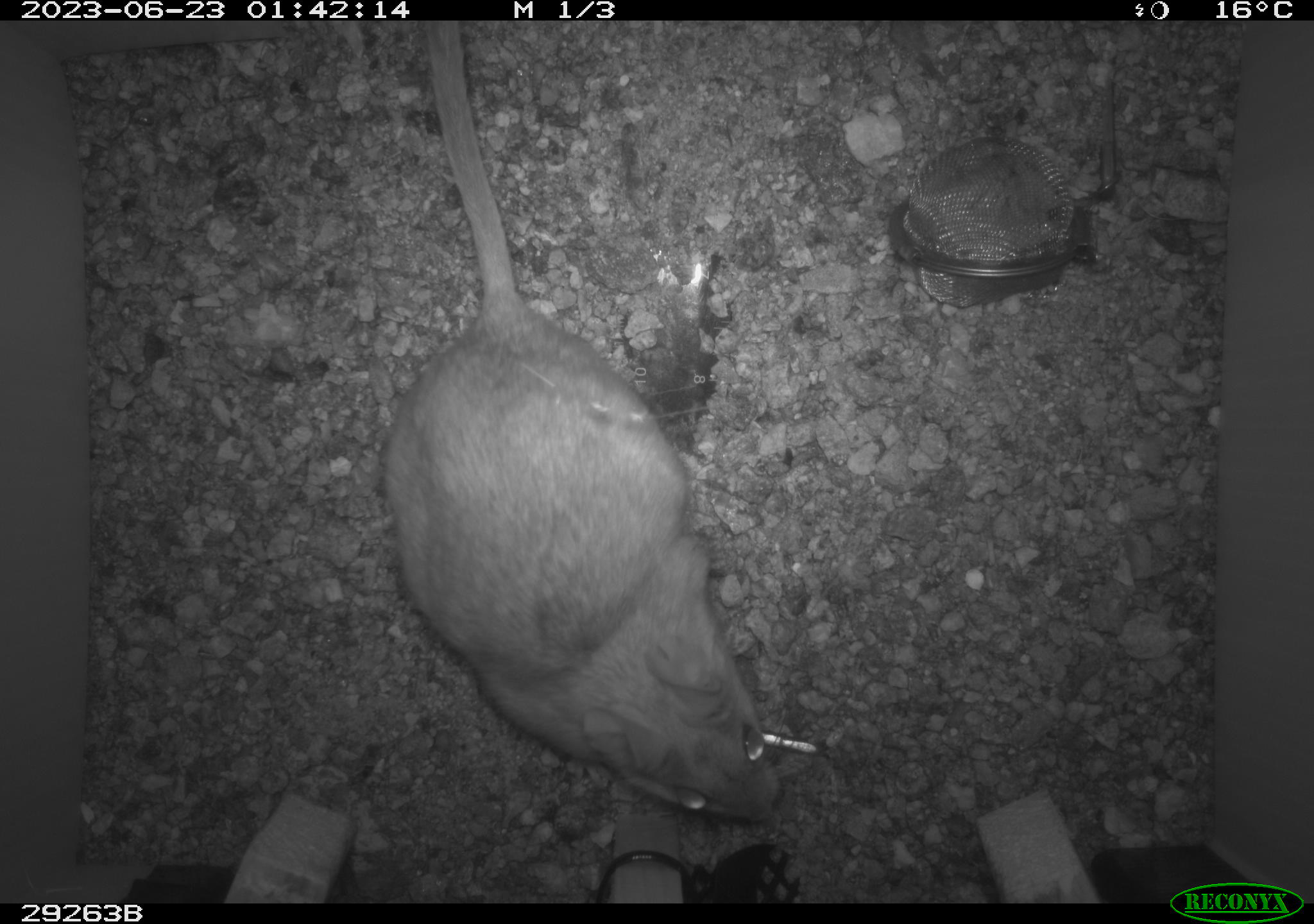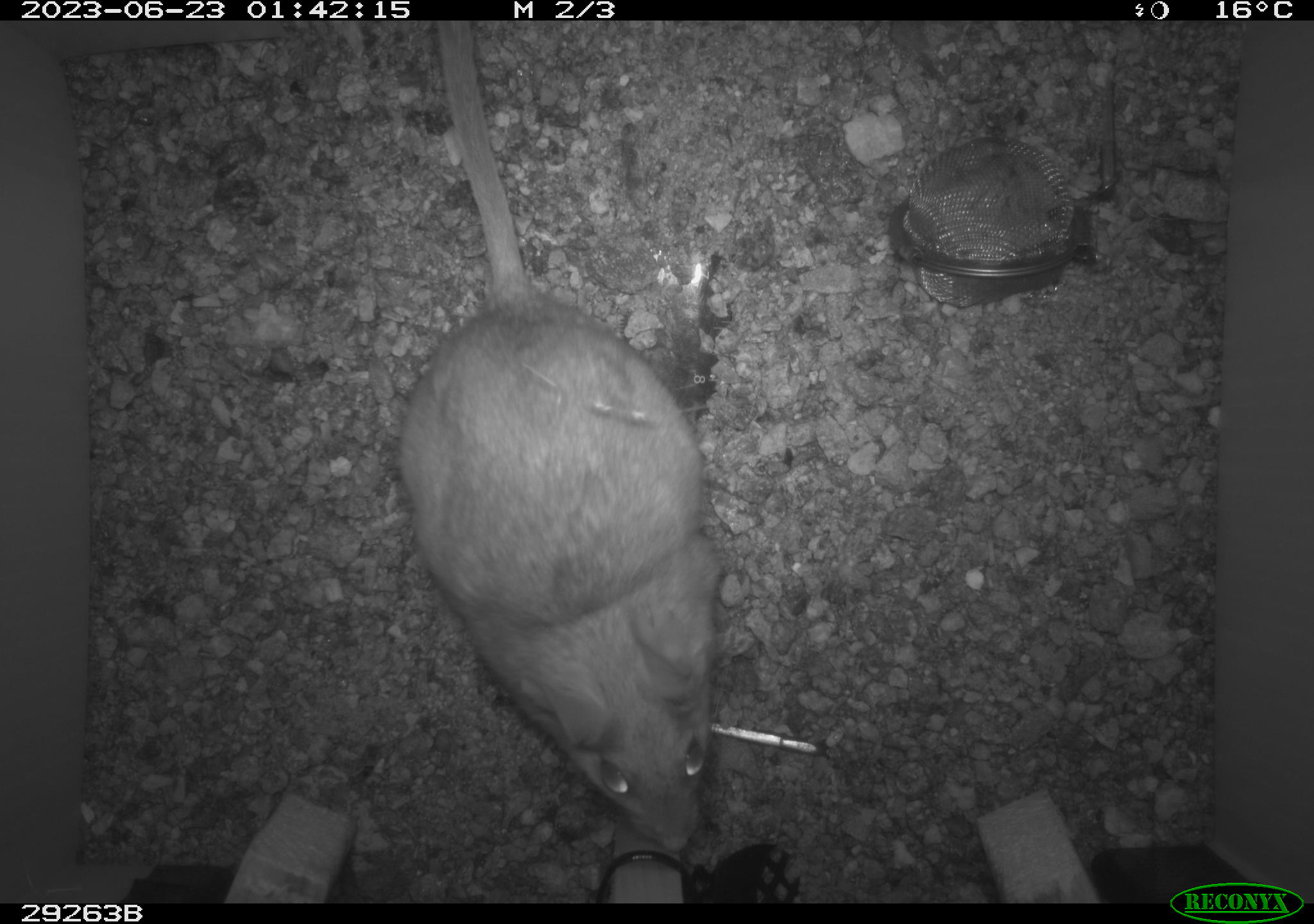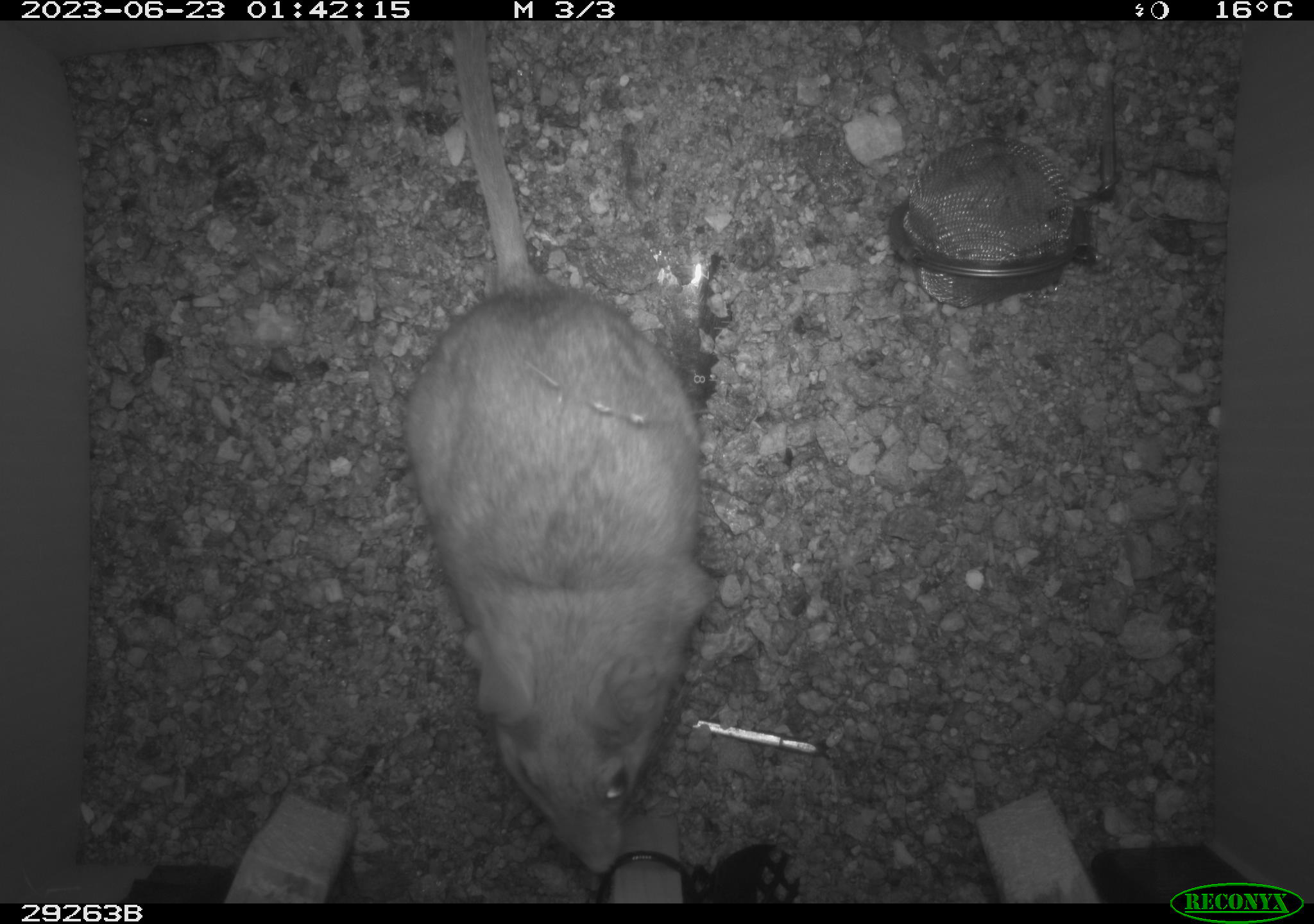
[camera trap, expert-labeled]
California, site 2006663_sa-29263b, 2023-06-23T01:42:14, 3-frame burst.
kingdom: Animalia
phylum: Chordata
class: Mammalia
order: Rodentia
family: Cricetidae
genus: Neotoma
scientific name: Neotoma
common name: pack rat or woodrat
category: neotoma species